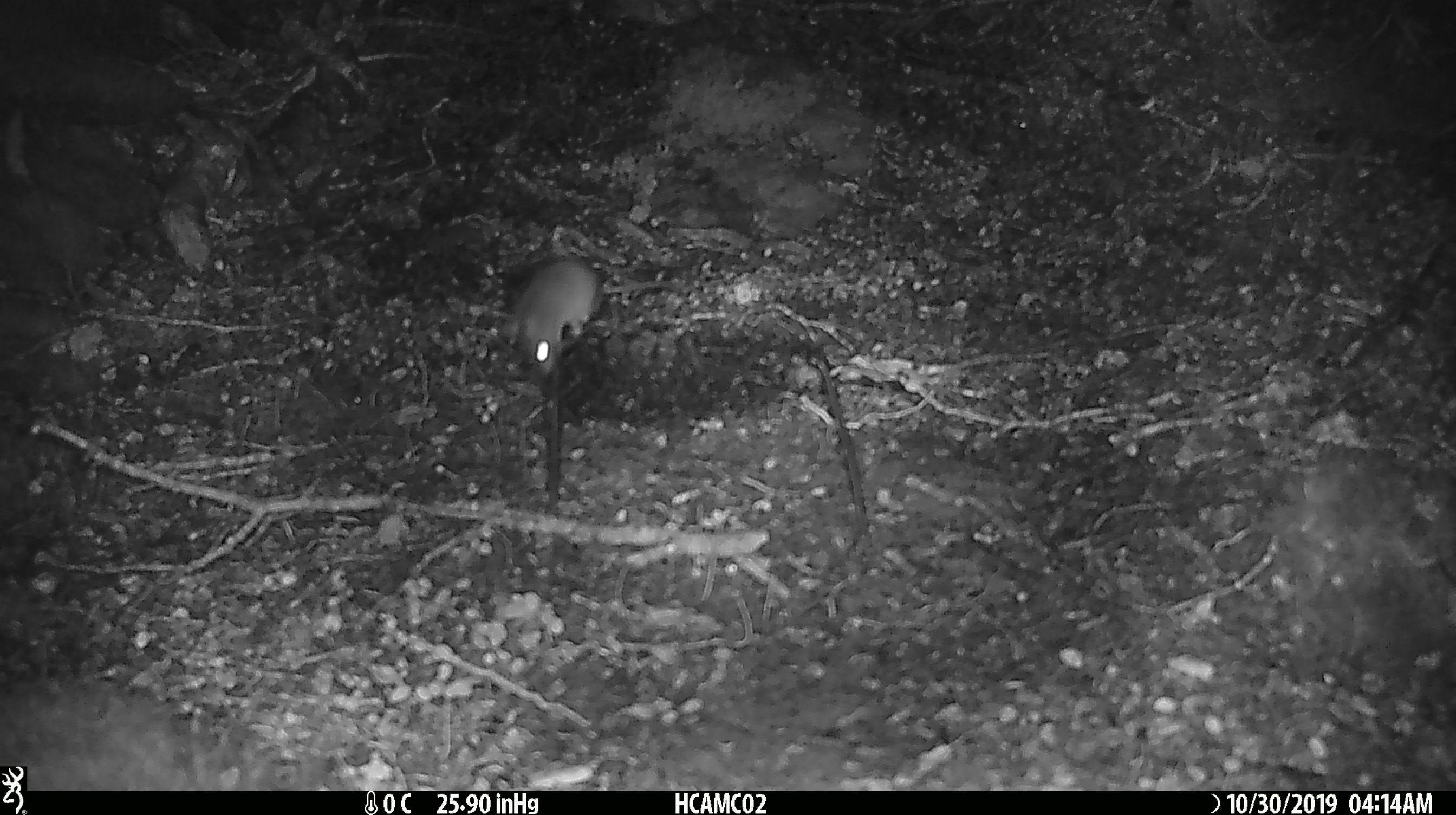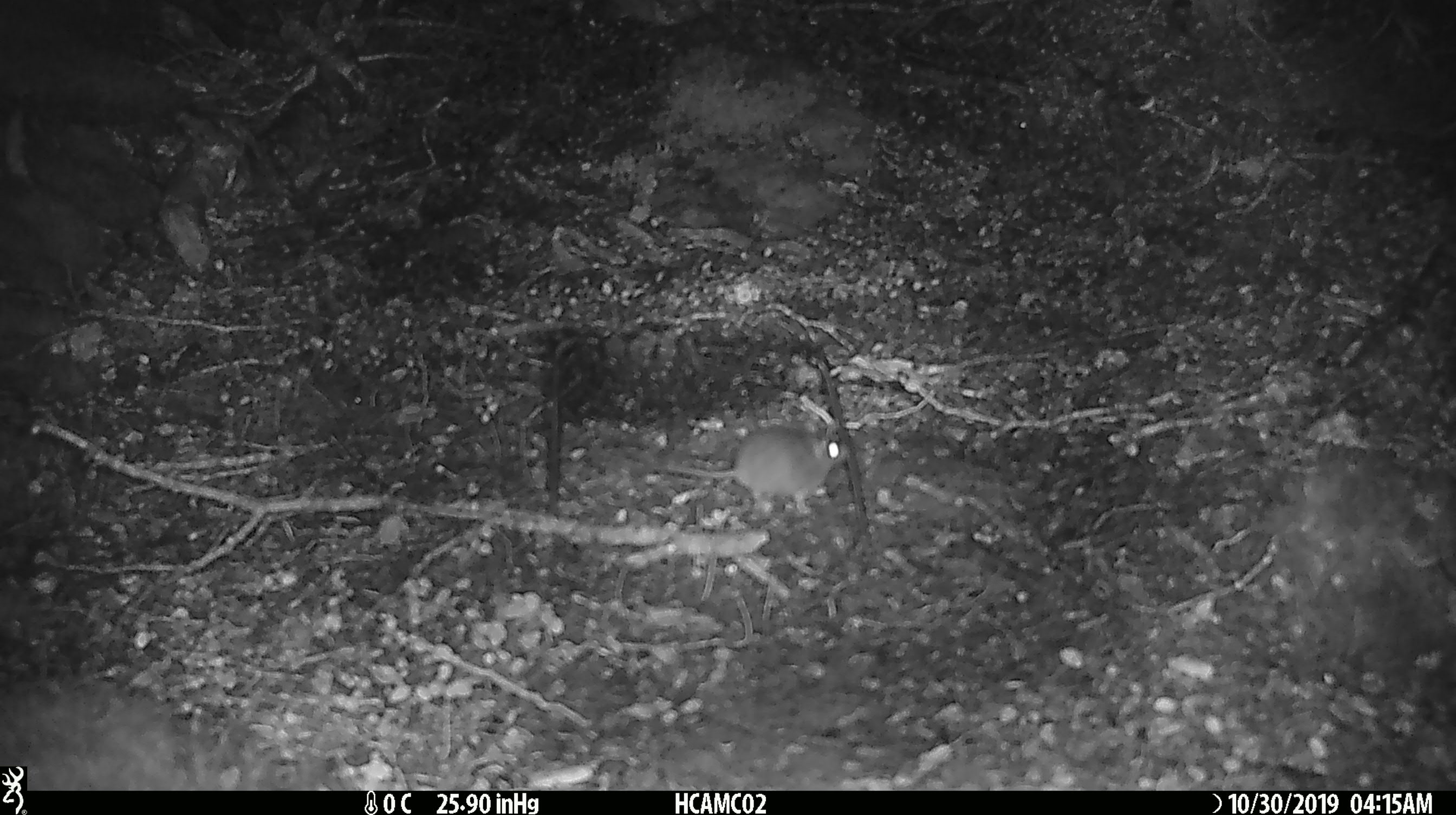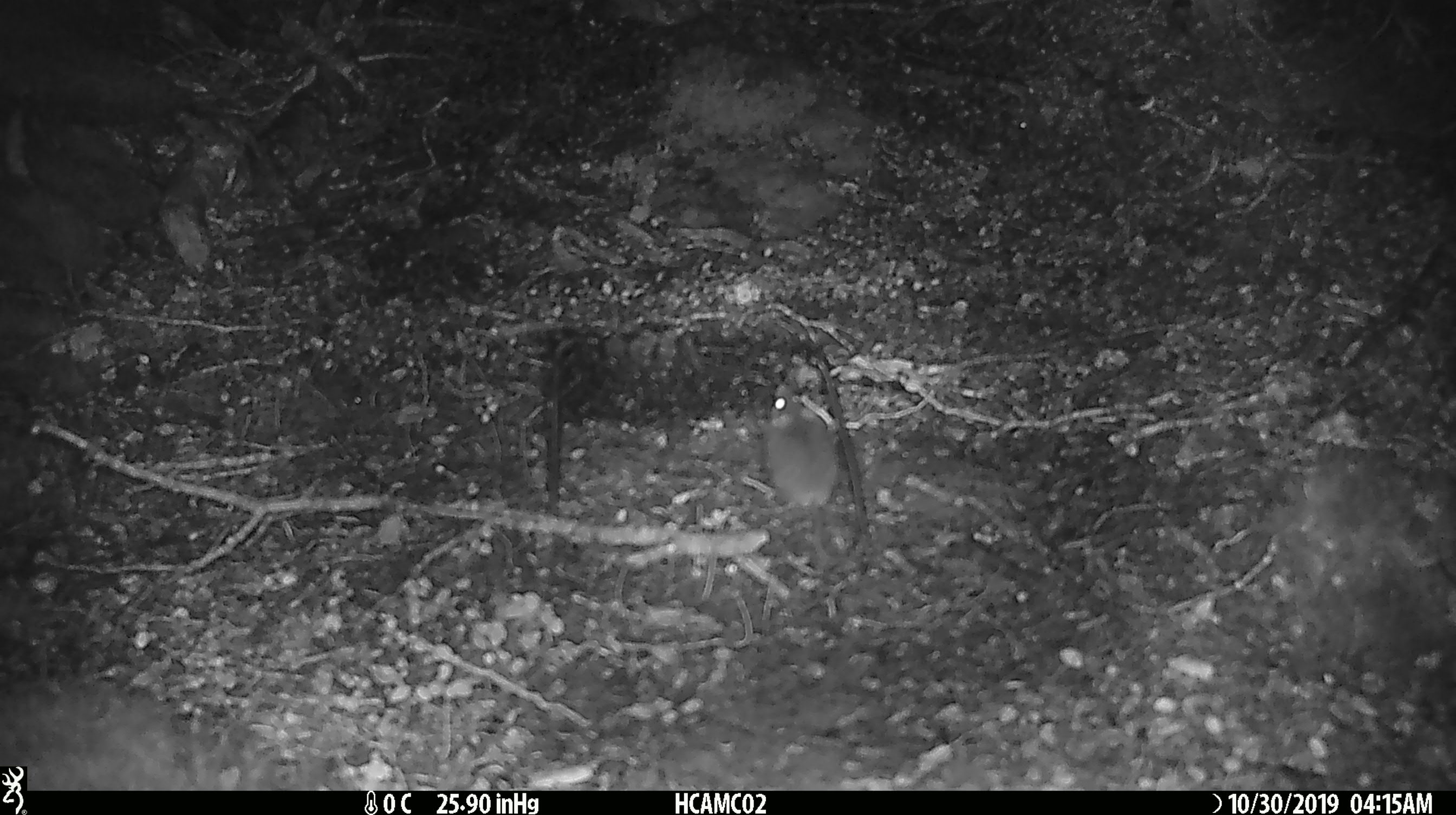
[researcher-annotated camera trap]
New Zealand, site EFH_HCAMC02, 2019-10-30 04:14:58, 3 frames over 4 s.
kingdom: Animalia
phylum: Chordata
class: Mammalia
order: Rodentia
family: Muridae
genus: Mus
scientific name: Mus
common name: mouse